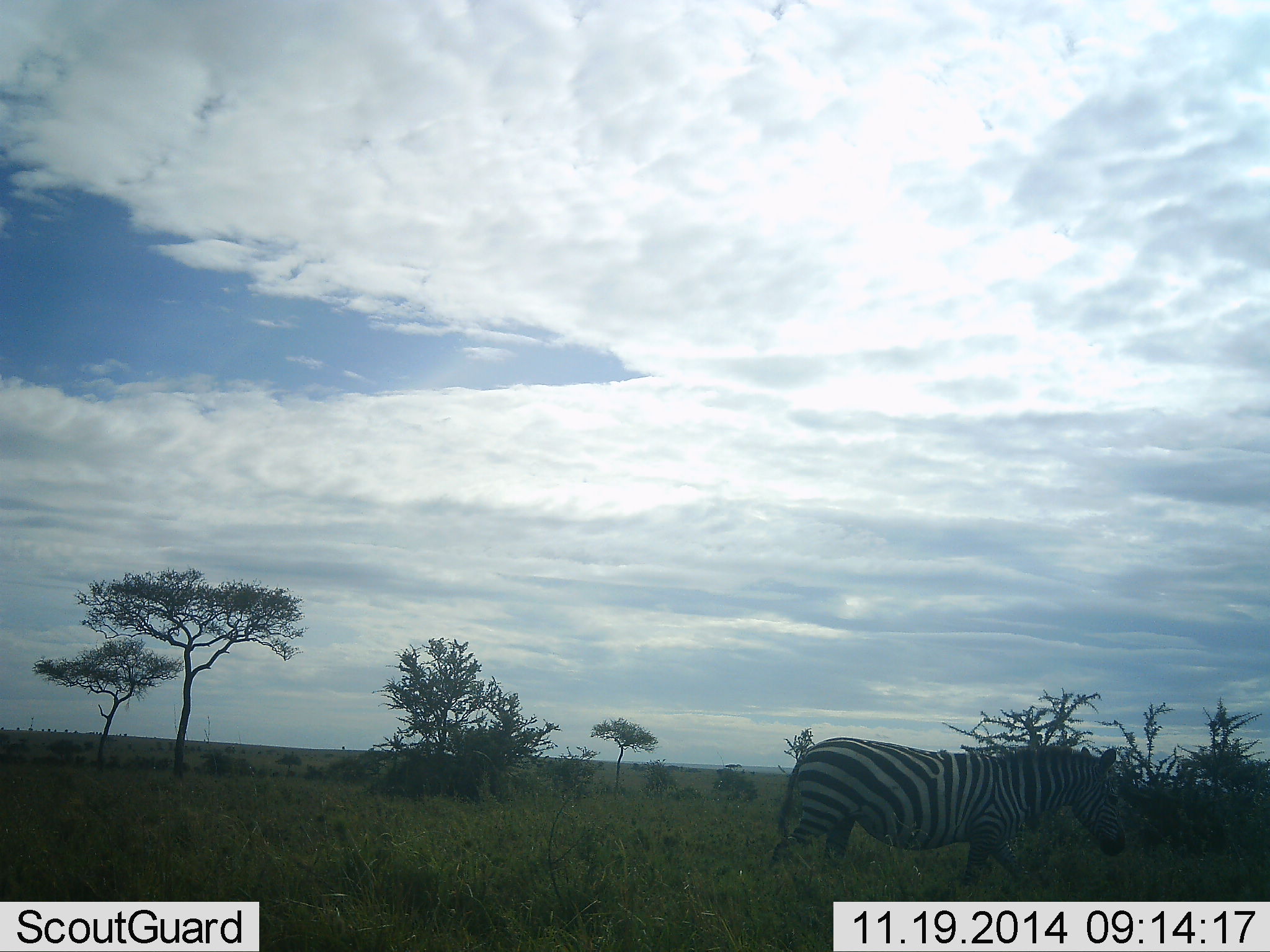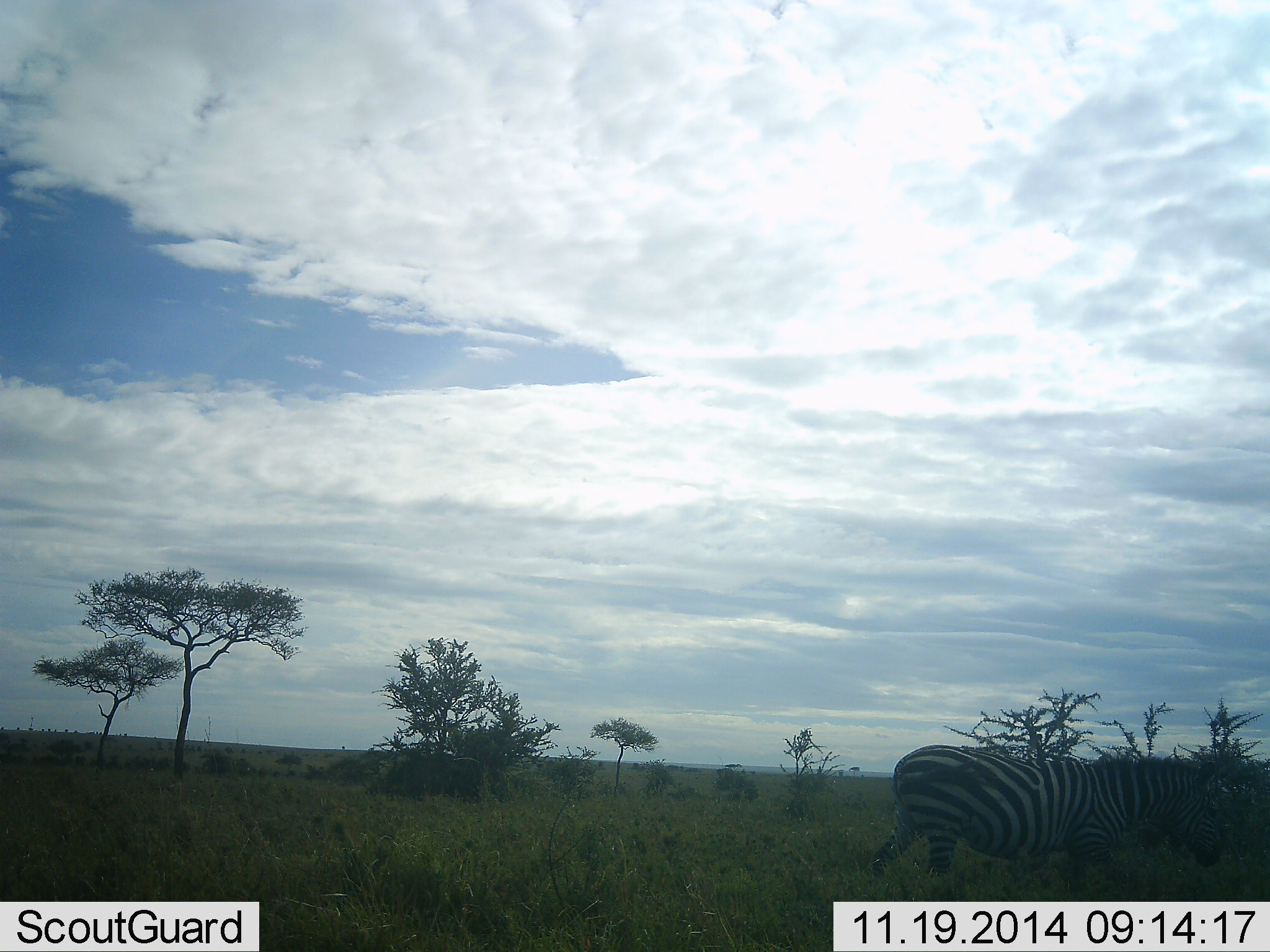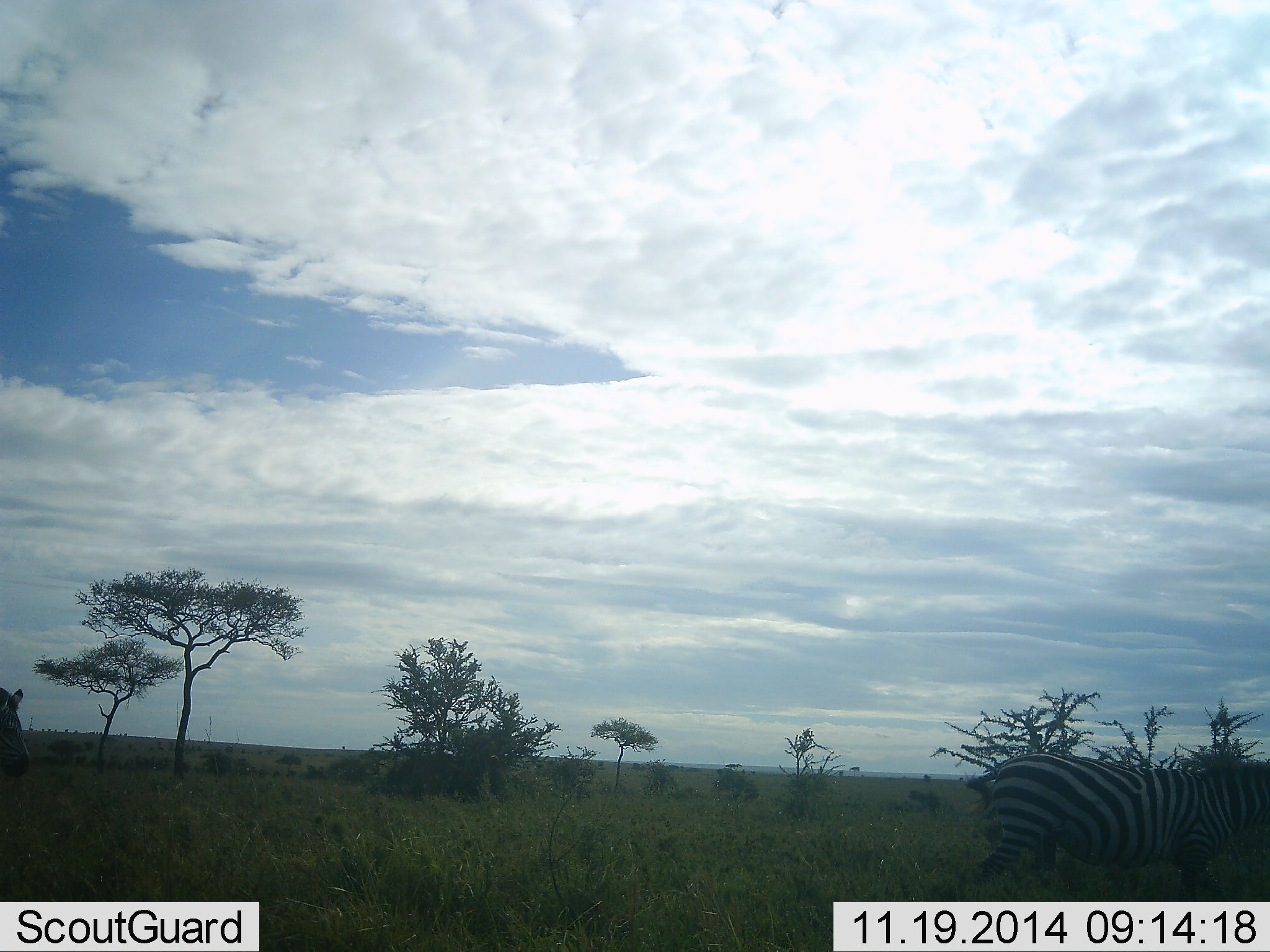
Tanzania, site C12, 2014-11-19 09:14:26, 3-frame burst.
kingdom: Animalia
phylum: Chordata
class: Mammalia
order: Perissodactyla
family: Equidae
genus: Equus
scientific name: Equus quagga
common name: plains zebra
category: zebra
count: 2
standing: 10%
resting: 0%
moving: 100%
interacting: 0%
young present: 0%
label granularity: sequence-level